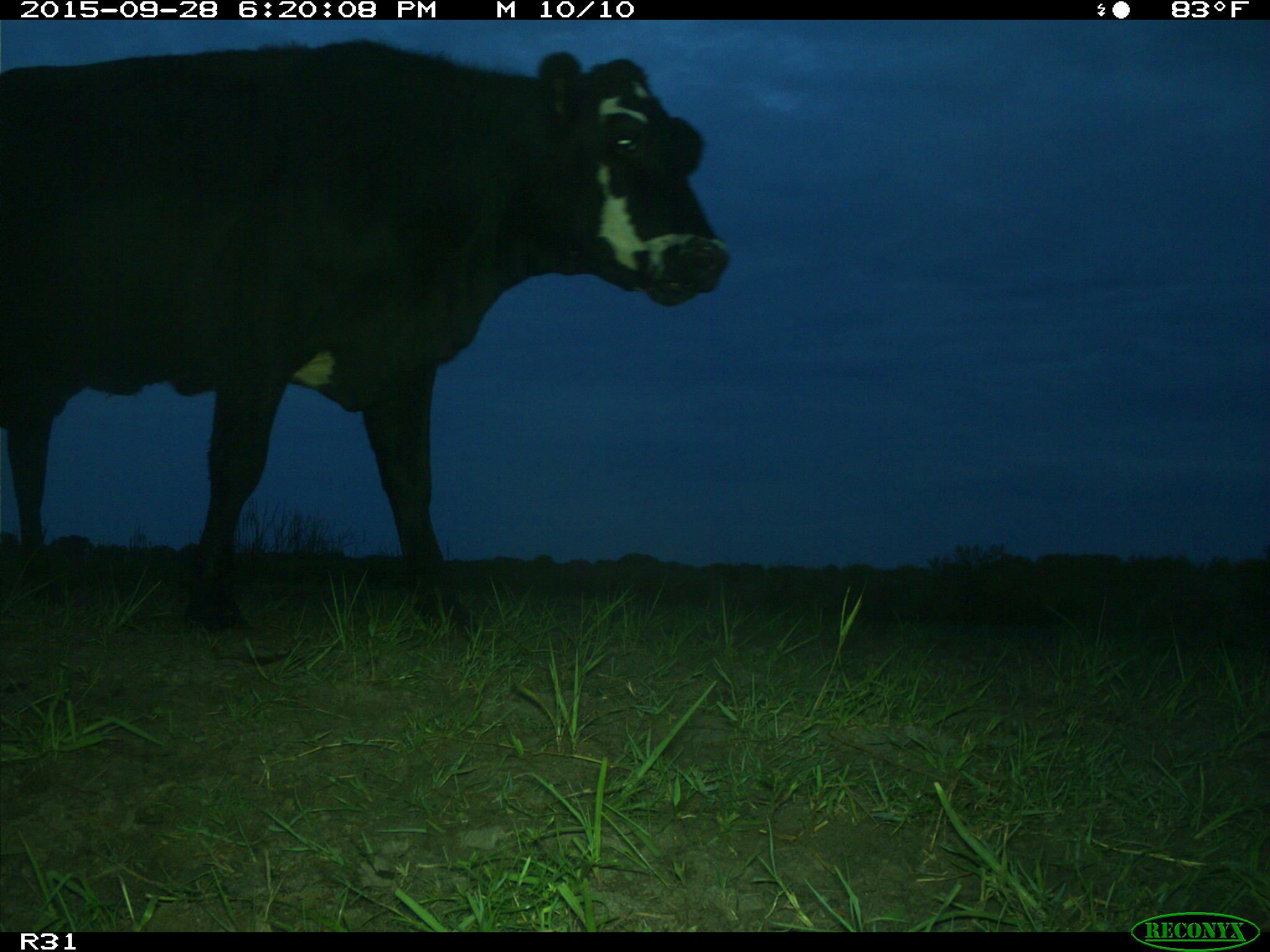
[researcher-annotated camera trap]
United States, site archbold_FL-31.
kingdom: Animalia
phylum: Chordata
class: Mammalia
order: Artiodactyla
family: Bovidae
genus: Bos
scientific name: Bos taurus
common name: domestic cow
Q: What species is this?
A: Bos taurus (domestic cow).